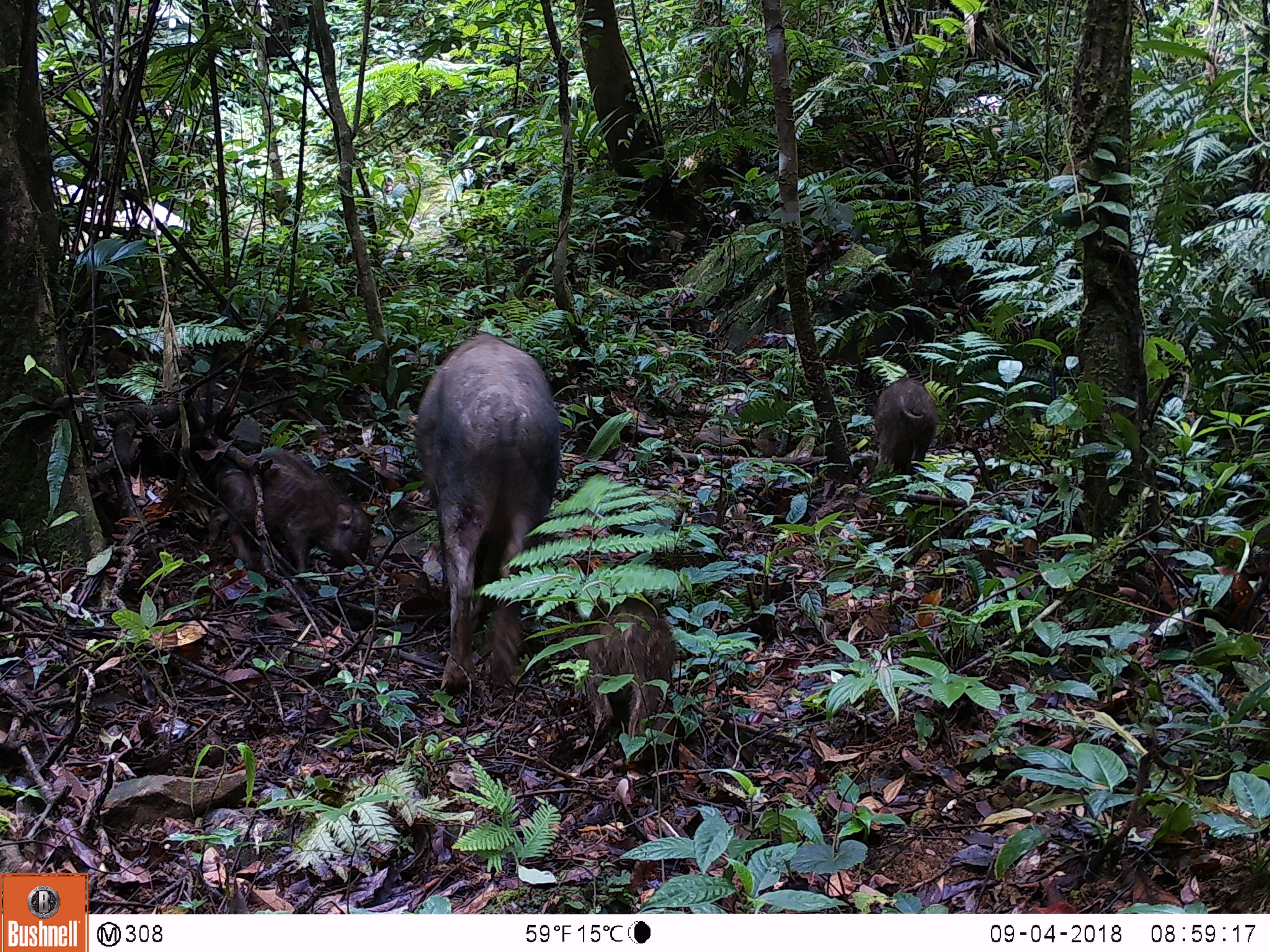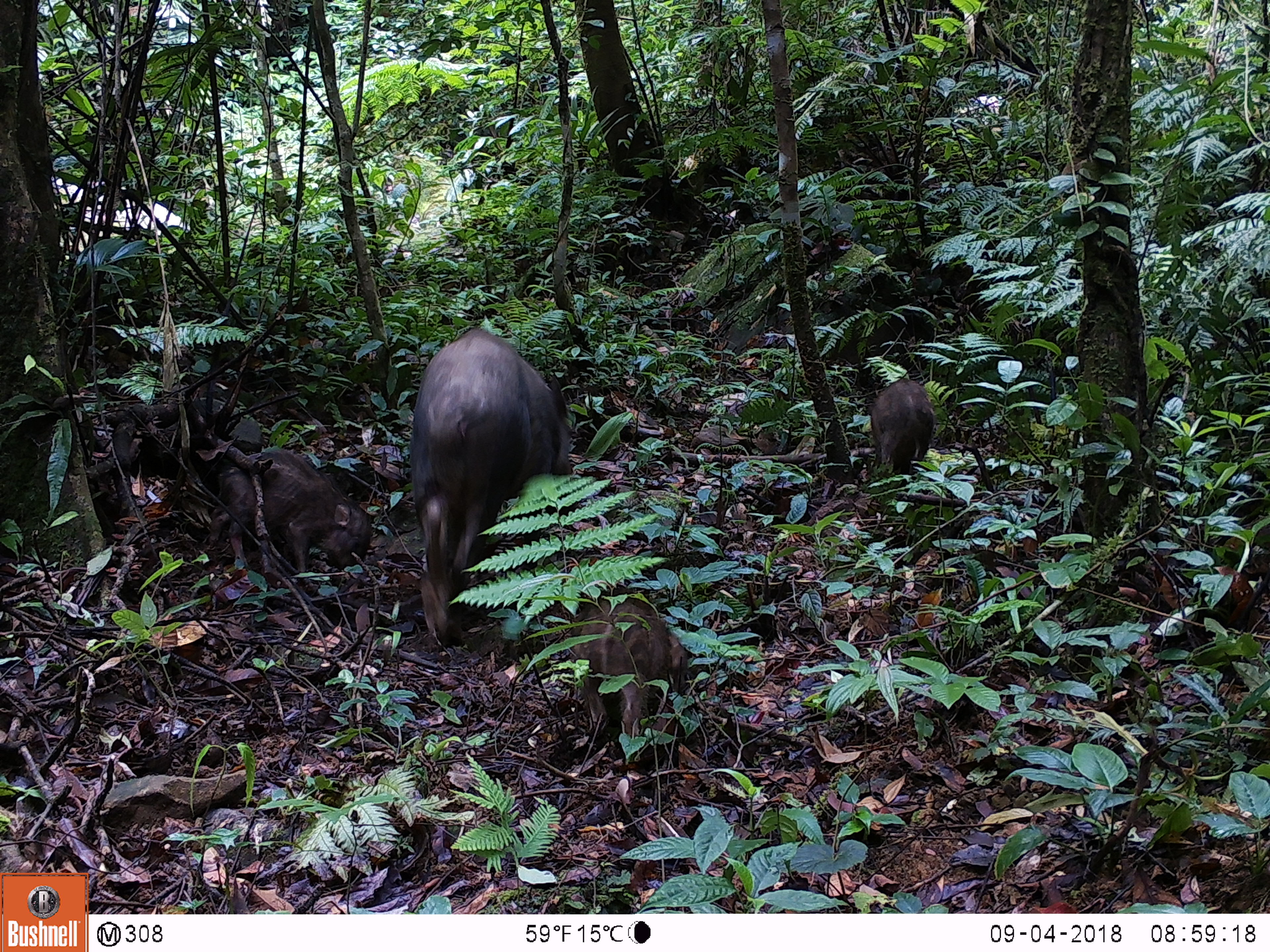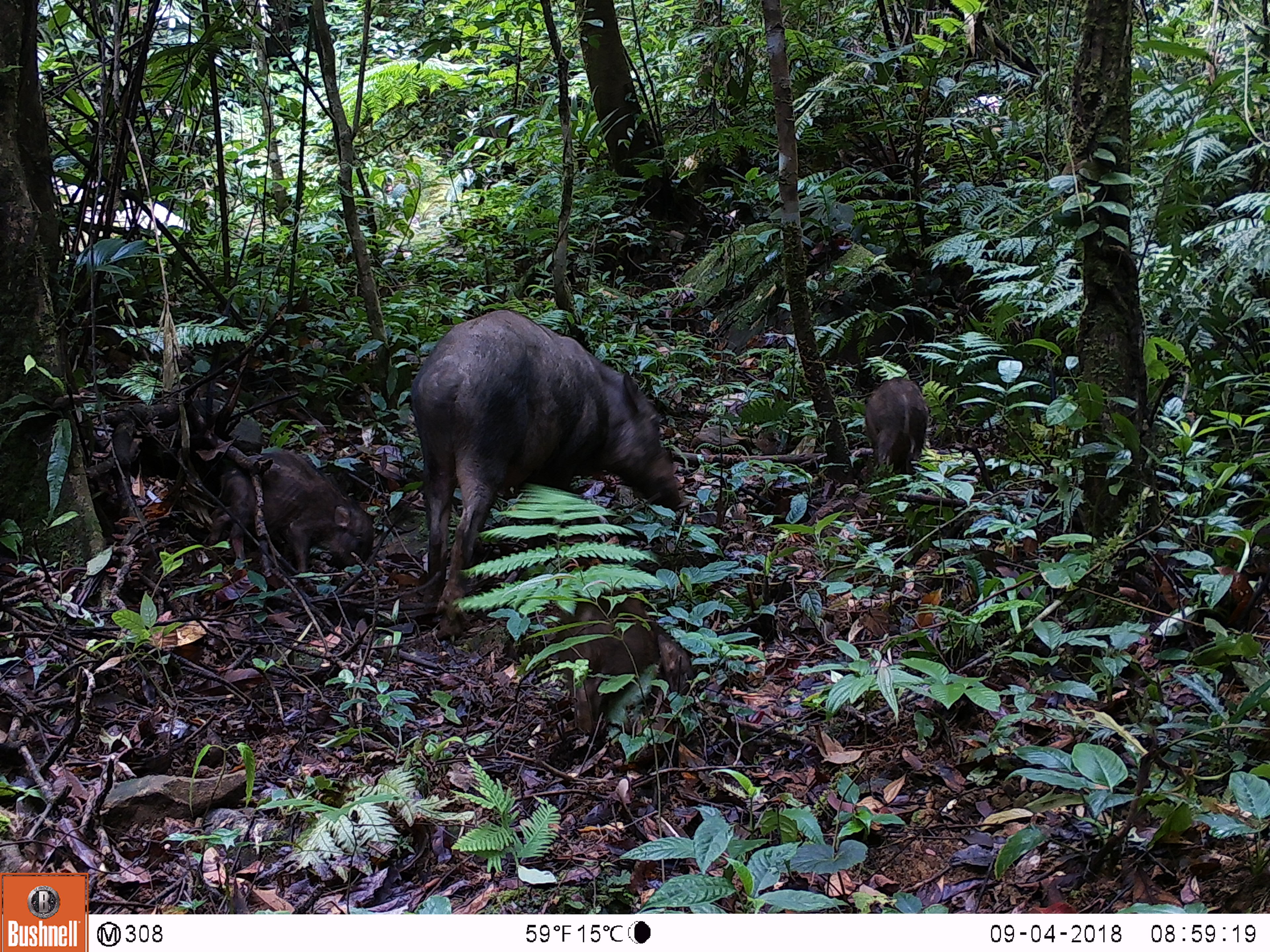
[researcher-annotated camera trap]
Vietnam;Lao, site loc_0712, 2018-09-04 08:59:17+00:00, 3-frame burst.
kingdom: Animalia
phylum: Chordata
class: Mammalia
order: Artiodactyla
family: Suidae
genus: Sus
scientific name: Sus scrofa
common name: eurasian wild pig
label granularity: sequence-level